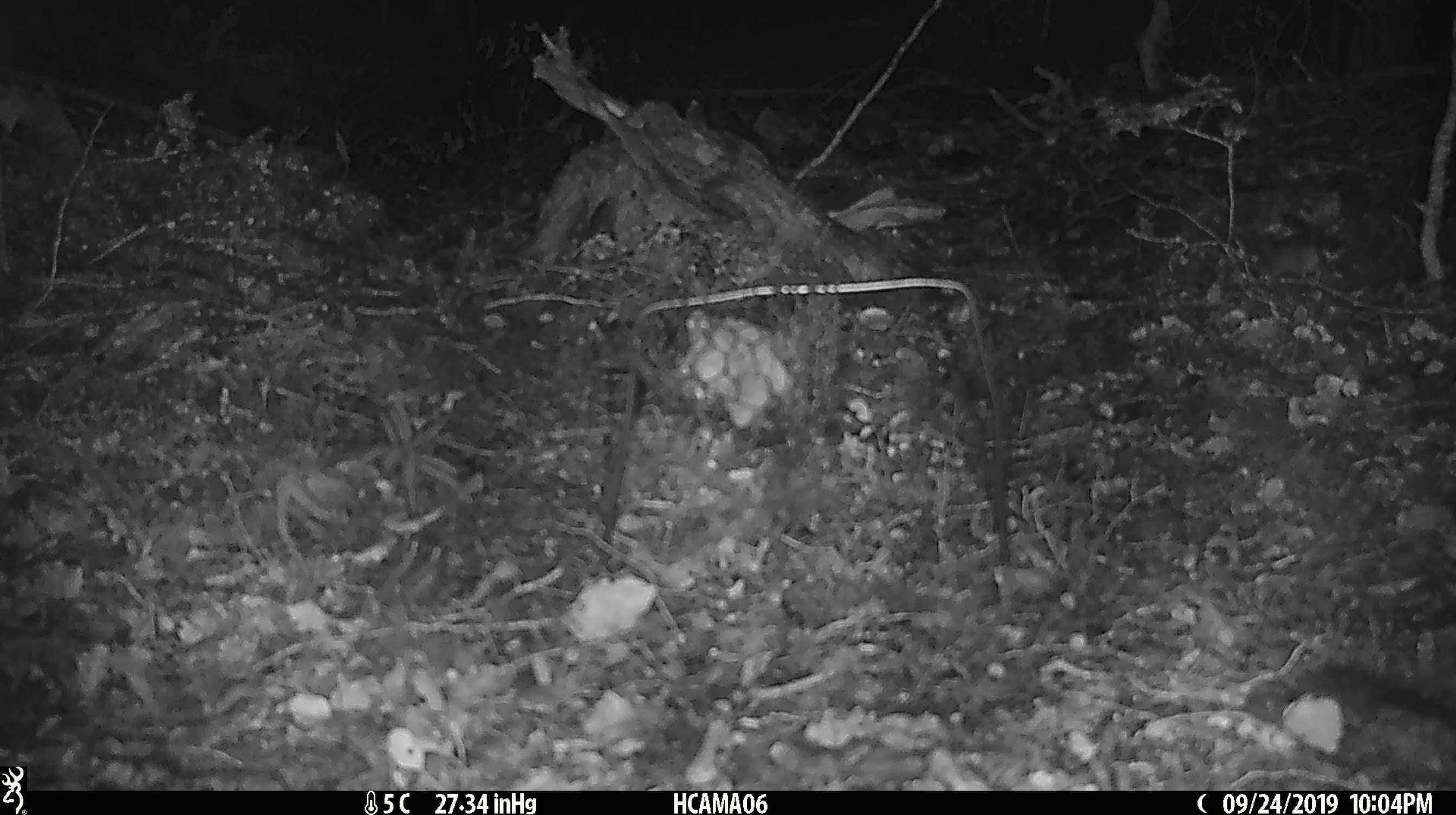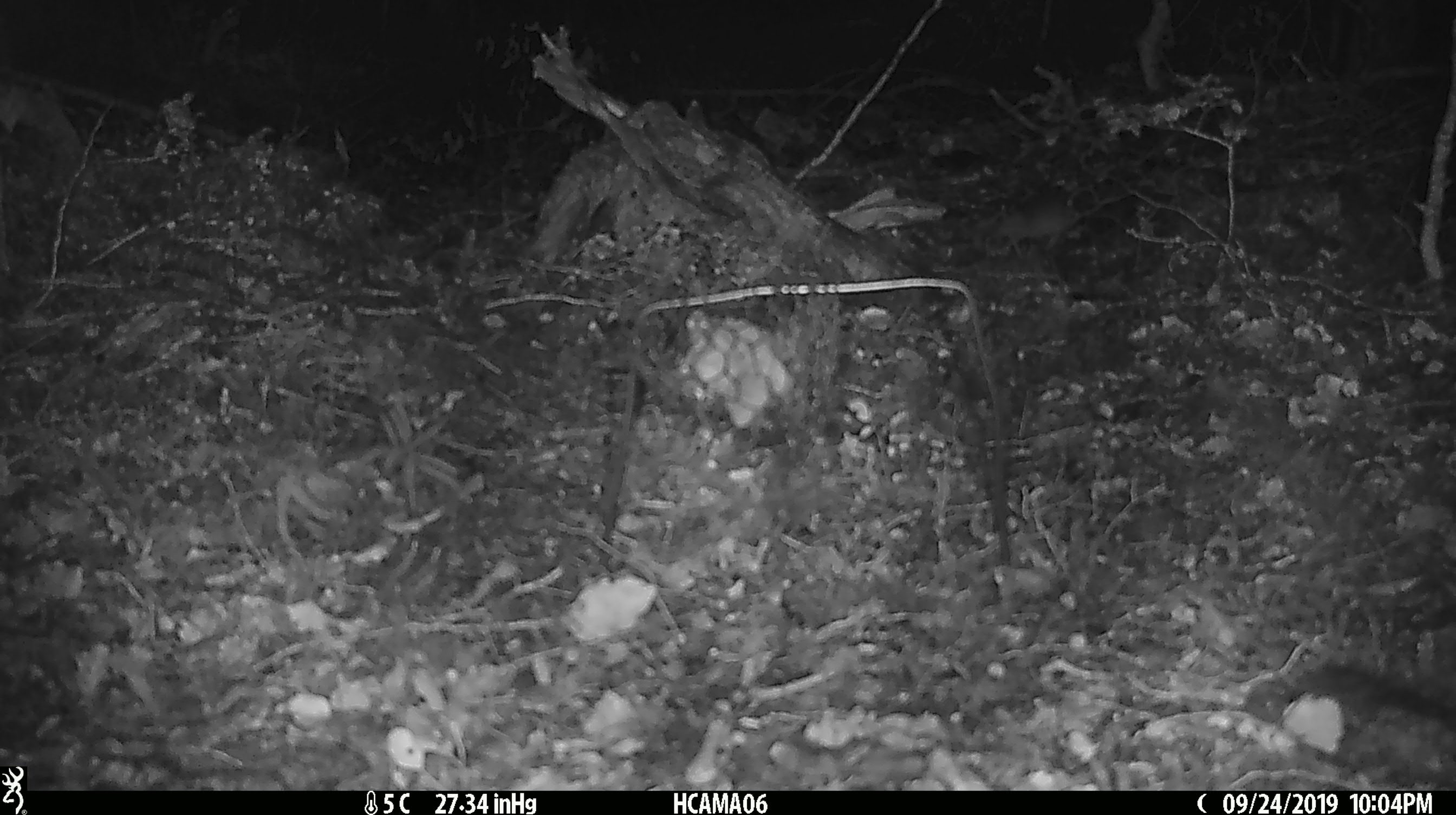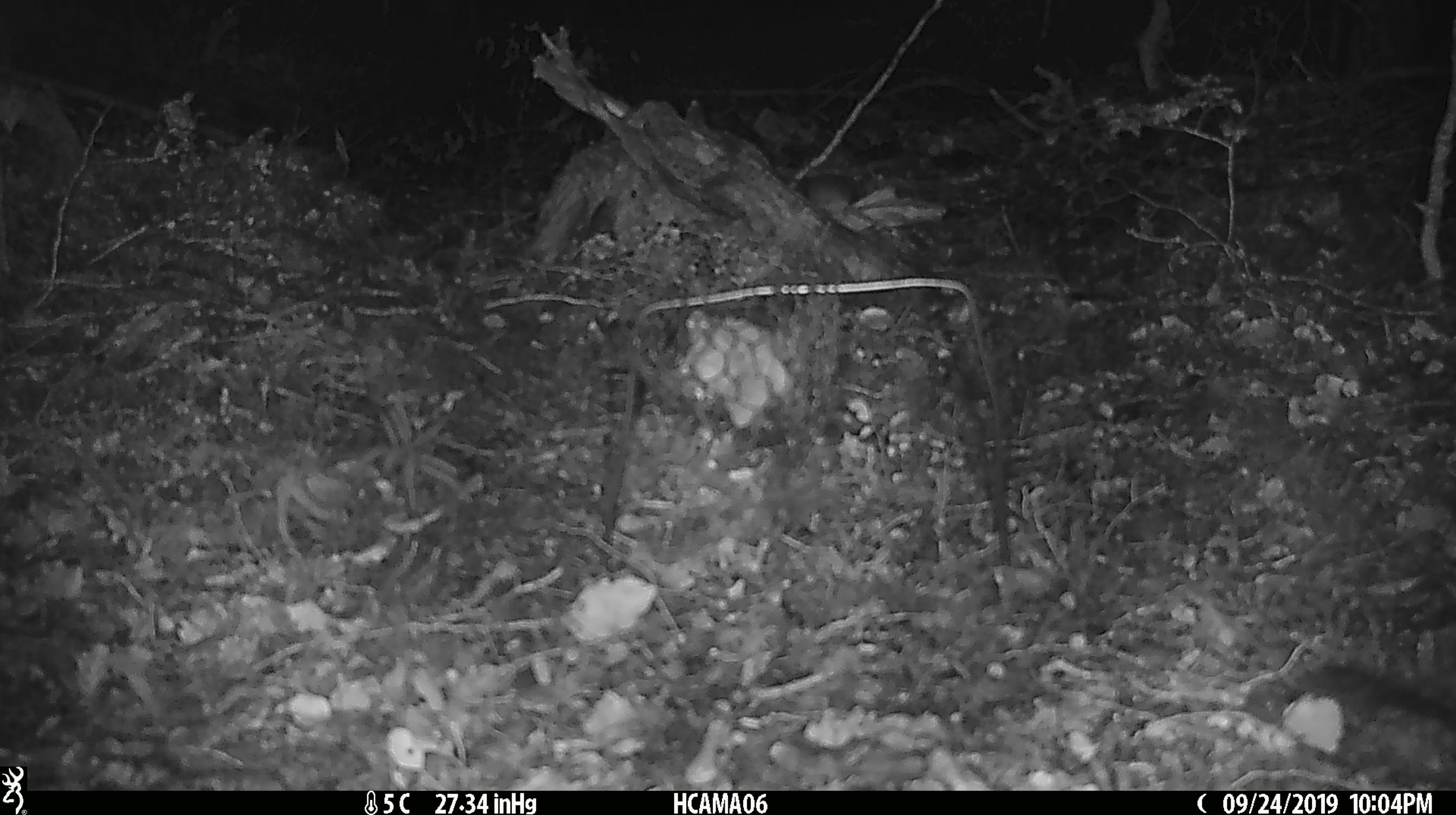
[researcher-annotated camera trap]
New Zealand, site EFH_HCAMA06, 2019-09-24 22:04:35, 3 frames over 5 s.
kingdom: Animalia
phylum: Chordata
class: Mammalia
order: Rodentia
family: Muridae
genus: Mus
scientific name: Mus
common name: mouse